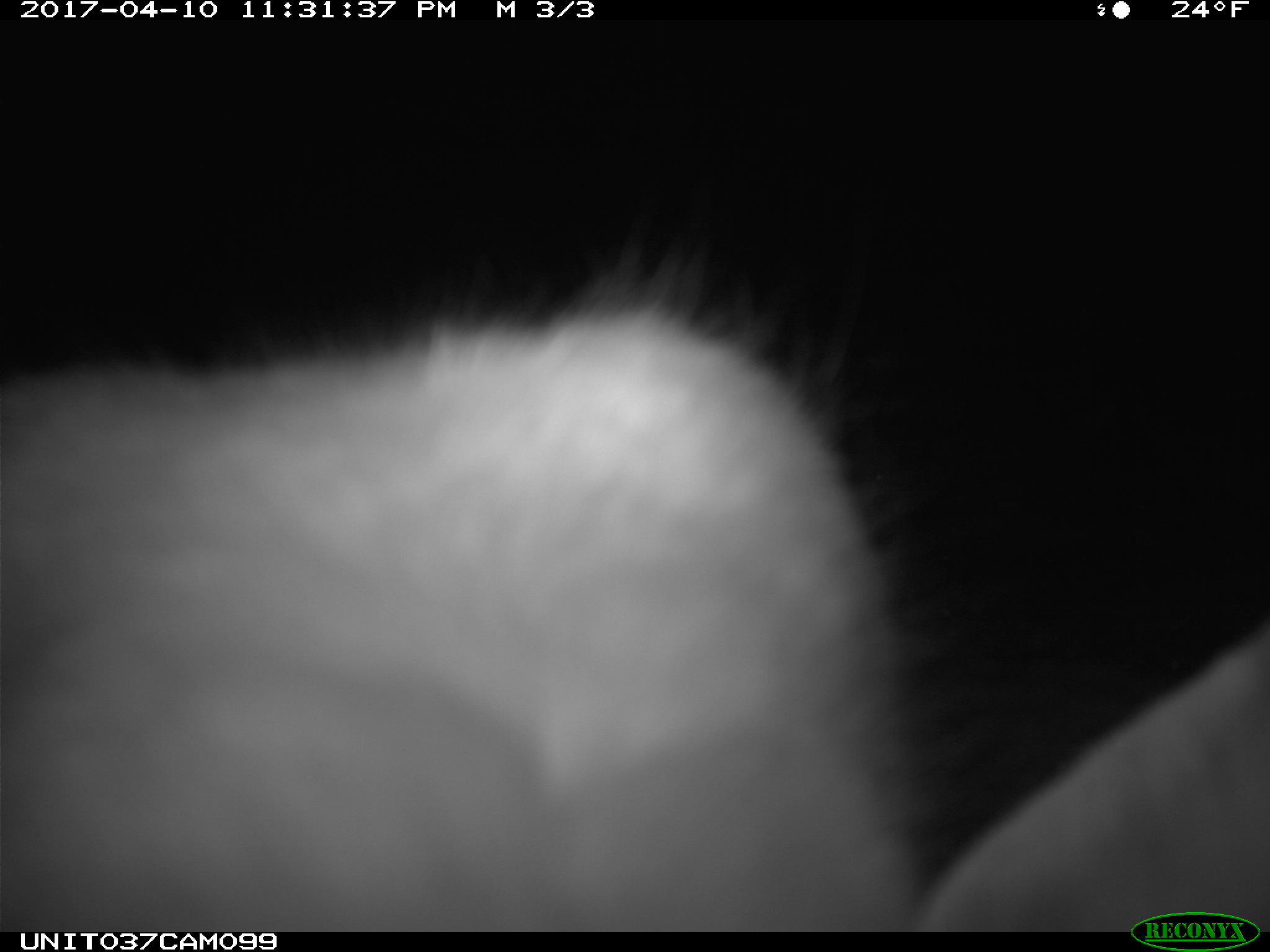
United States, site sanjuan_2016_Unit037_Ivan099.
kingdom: Animalia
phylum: Chordata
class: Mammalia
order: Lagomorpha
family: Leporidae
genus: Lepus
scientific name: Lepus americanus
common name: snowshoe hare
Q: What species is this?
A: Lepus americanus (snowshoe hare).